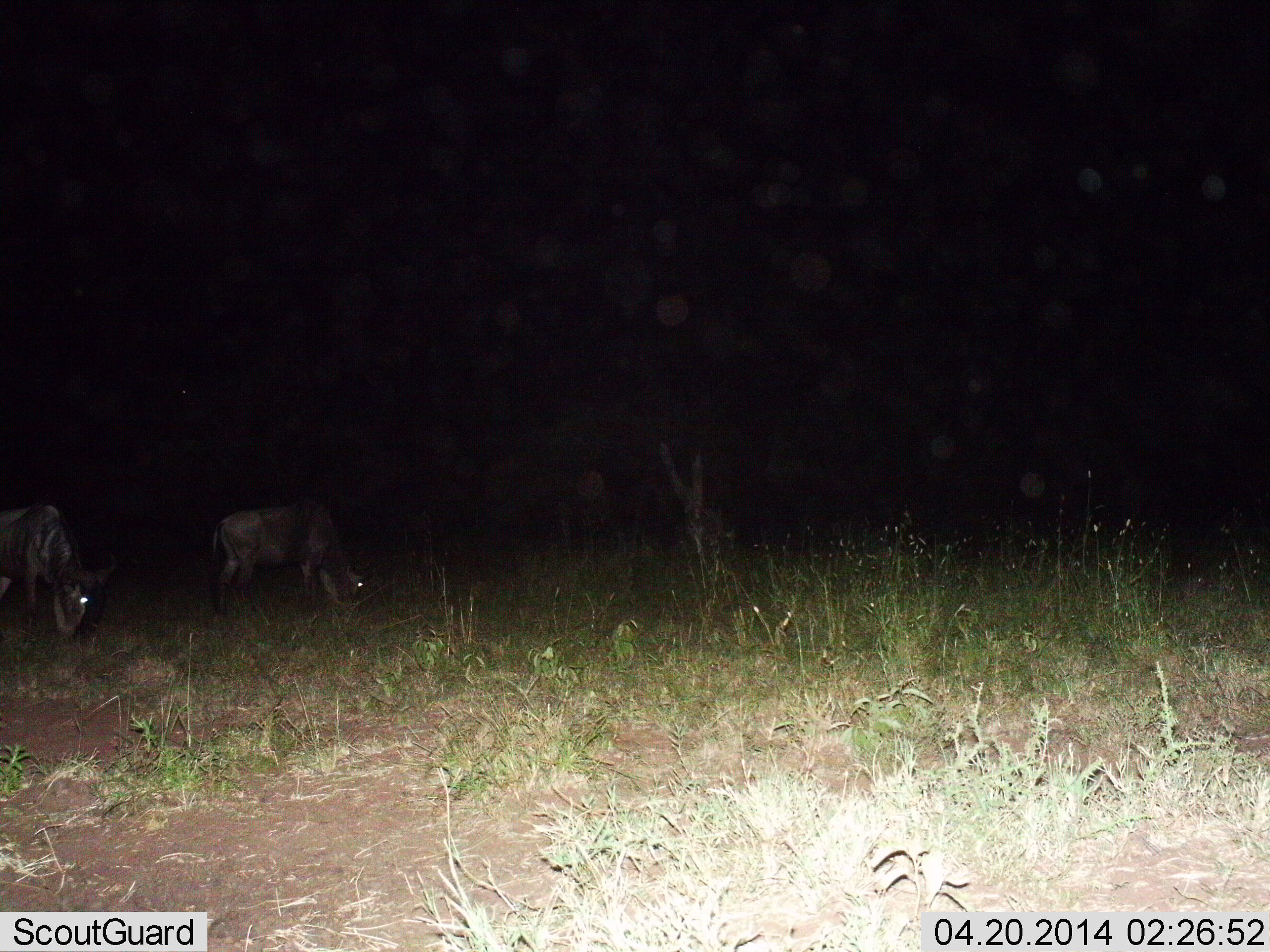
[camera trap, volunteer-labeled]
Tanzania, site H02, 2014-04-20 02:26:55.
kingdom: Animalia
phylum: Chordata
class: Mammalia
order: Artiodactyla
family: Bovidae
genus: Connochaetes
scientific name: Connochaetes taurinus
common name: blue wildebeest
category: wildebeest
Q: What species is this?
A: Wildebeest (blue wildebeest) (Connochaetes taurinus).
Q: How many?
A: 2.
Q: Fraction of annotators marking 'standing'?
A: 20%.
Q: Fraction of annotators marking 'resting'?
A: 0%.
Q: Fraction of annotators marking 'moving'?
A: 0%.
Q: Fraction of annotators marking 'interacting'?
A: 0%.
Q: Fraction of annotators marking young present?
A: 0%.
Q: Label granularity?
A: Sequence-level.